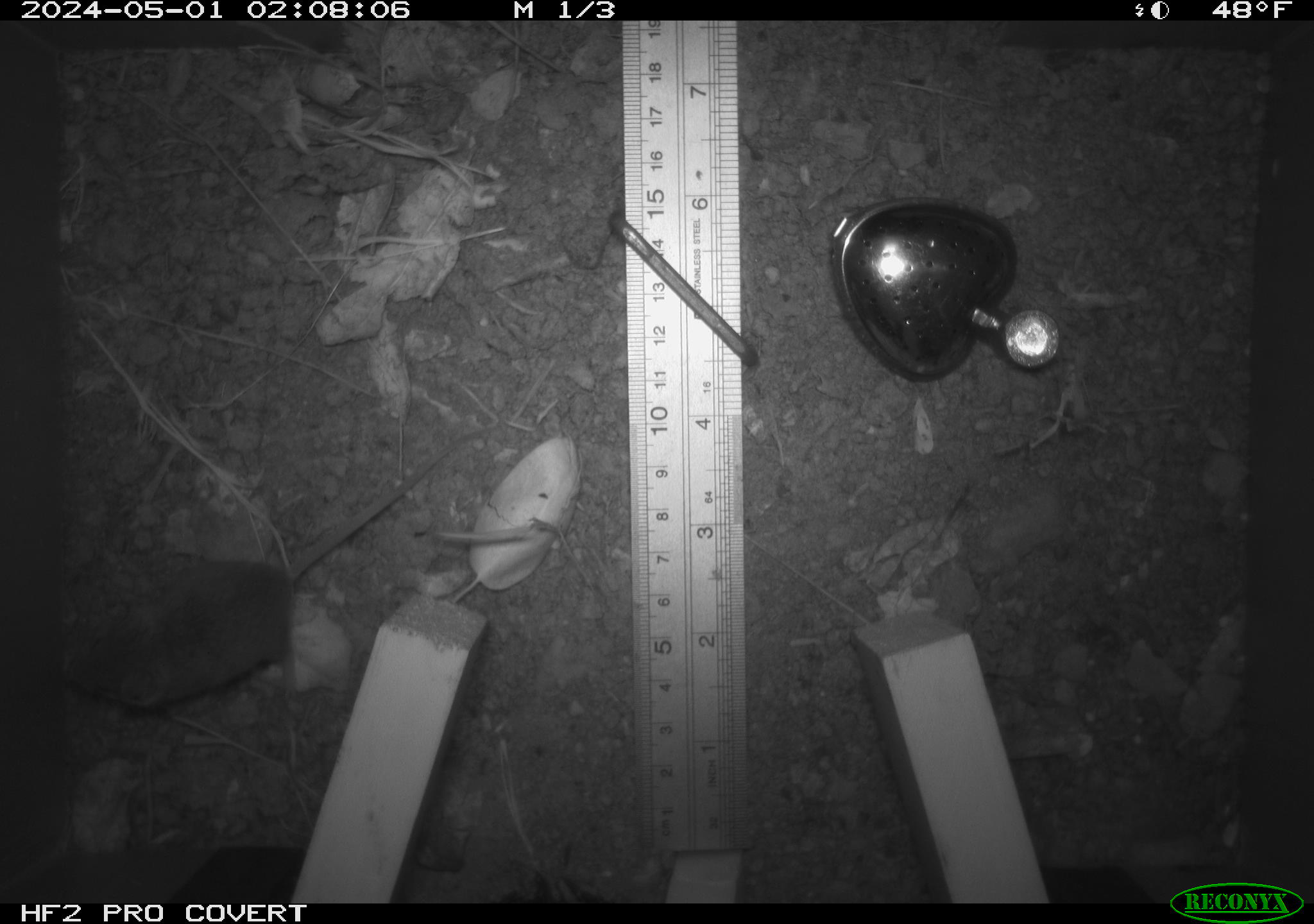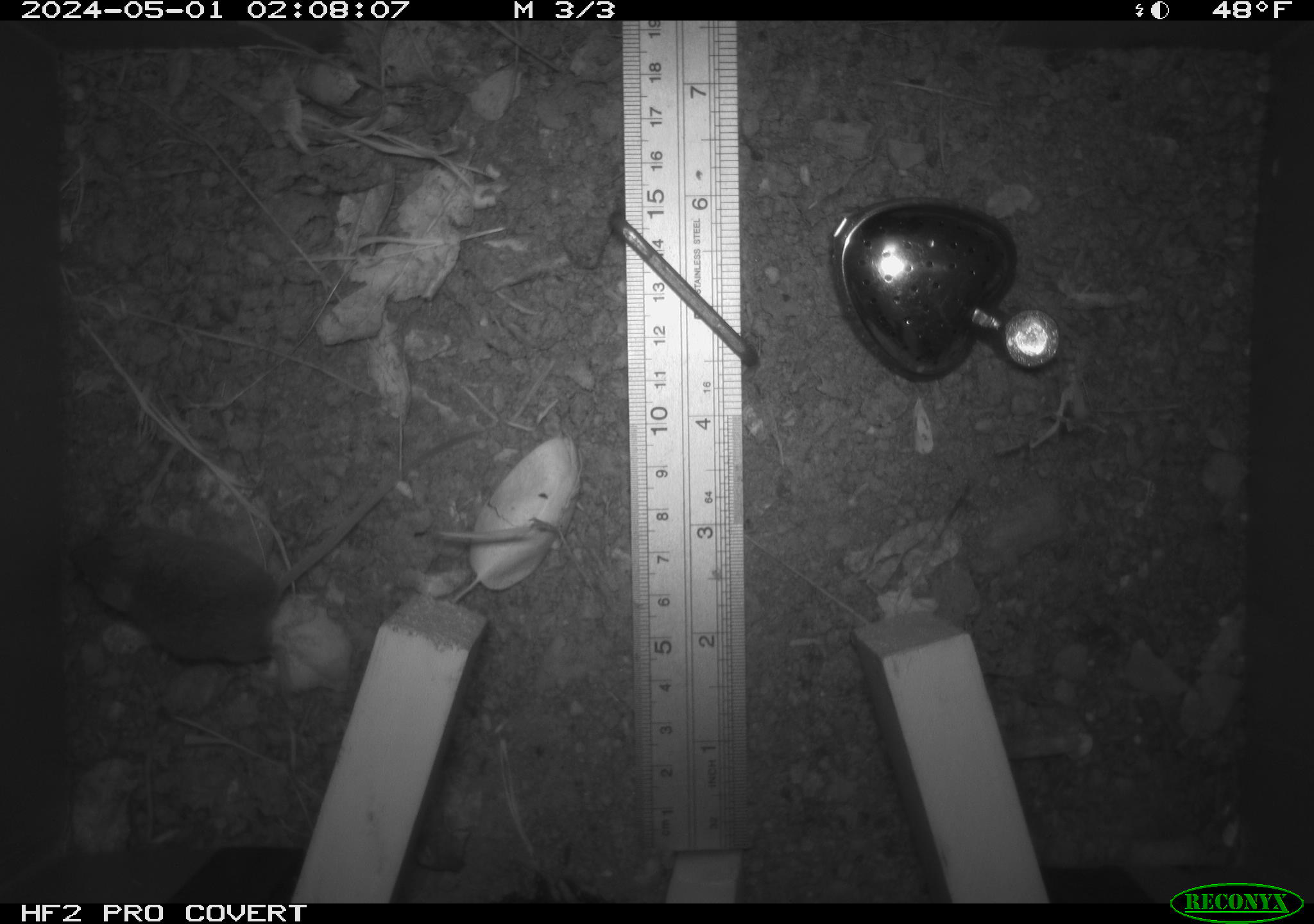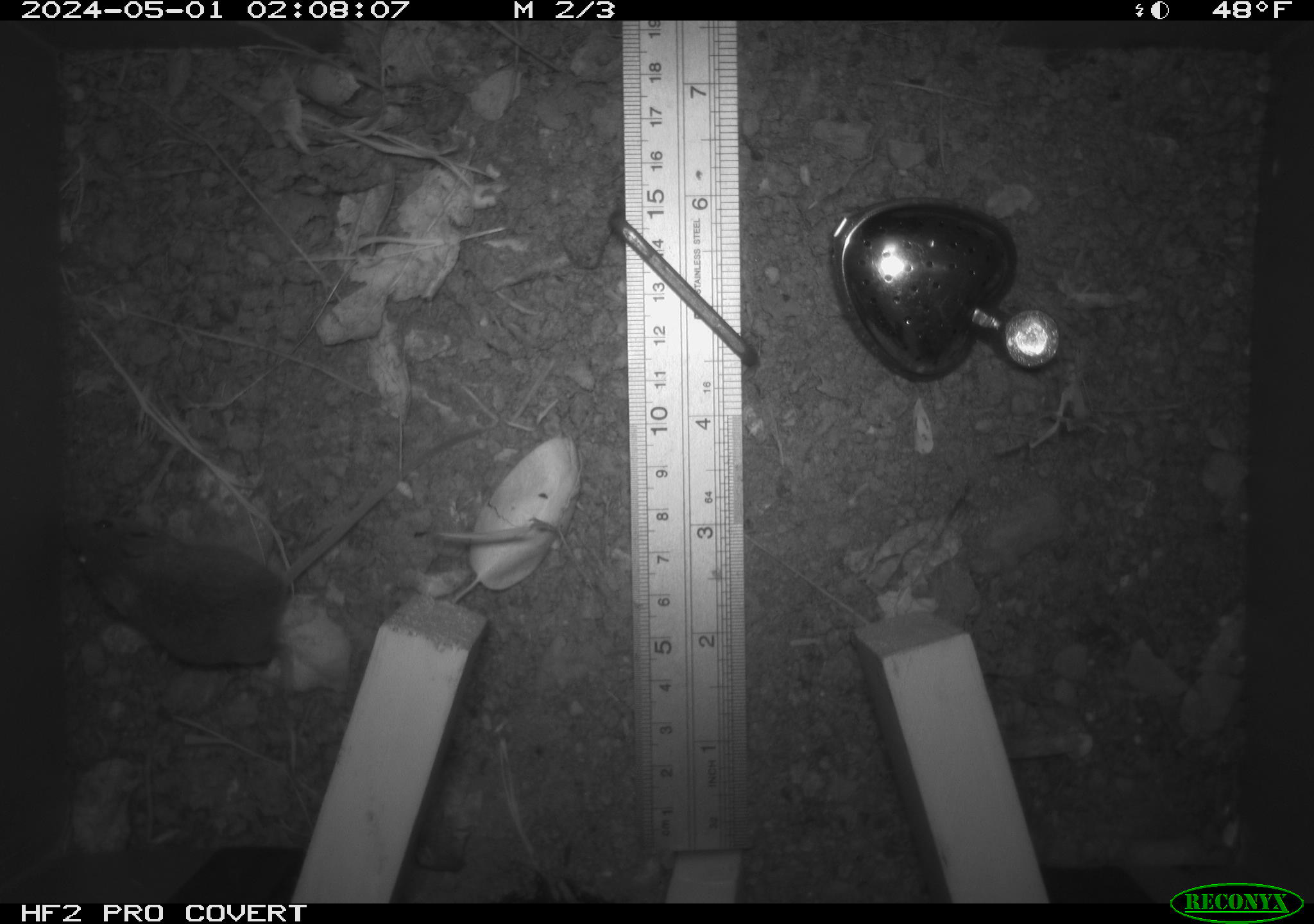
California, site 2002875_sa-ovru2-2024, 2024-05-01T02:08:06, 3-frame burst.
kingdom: Animalia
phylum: Chordata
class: Mammalia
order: Rodentia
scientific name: Rodentia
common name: rodent